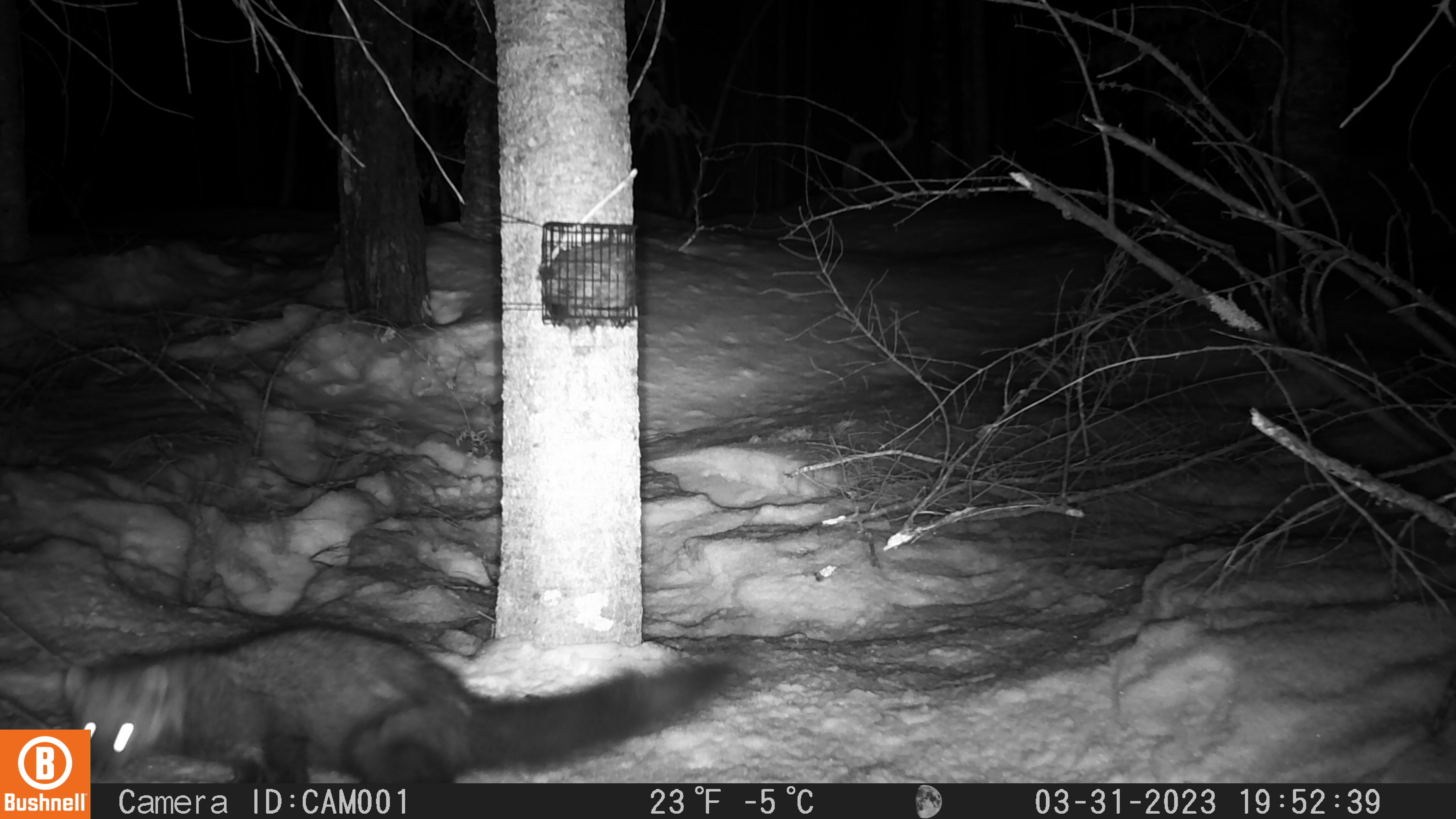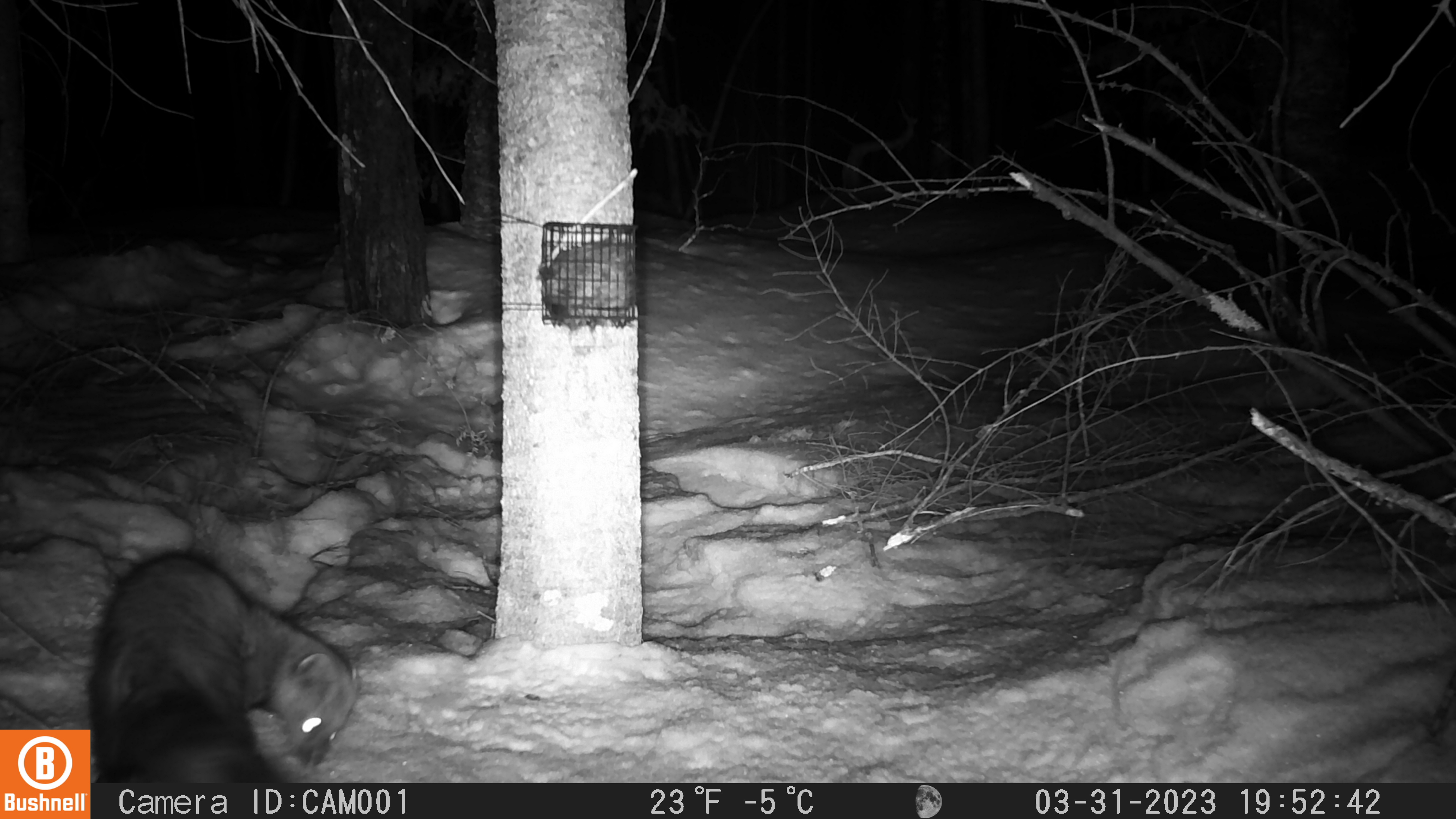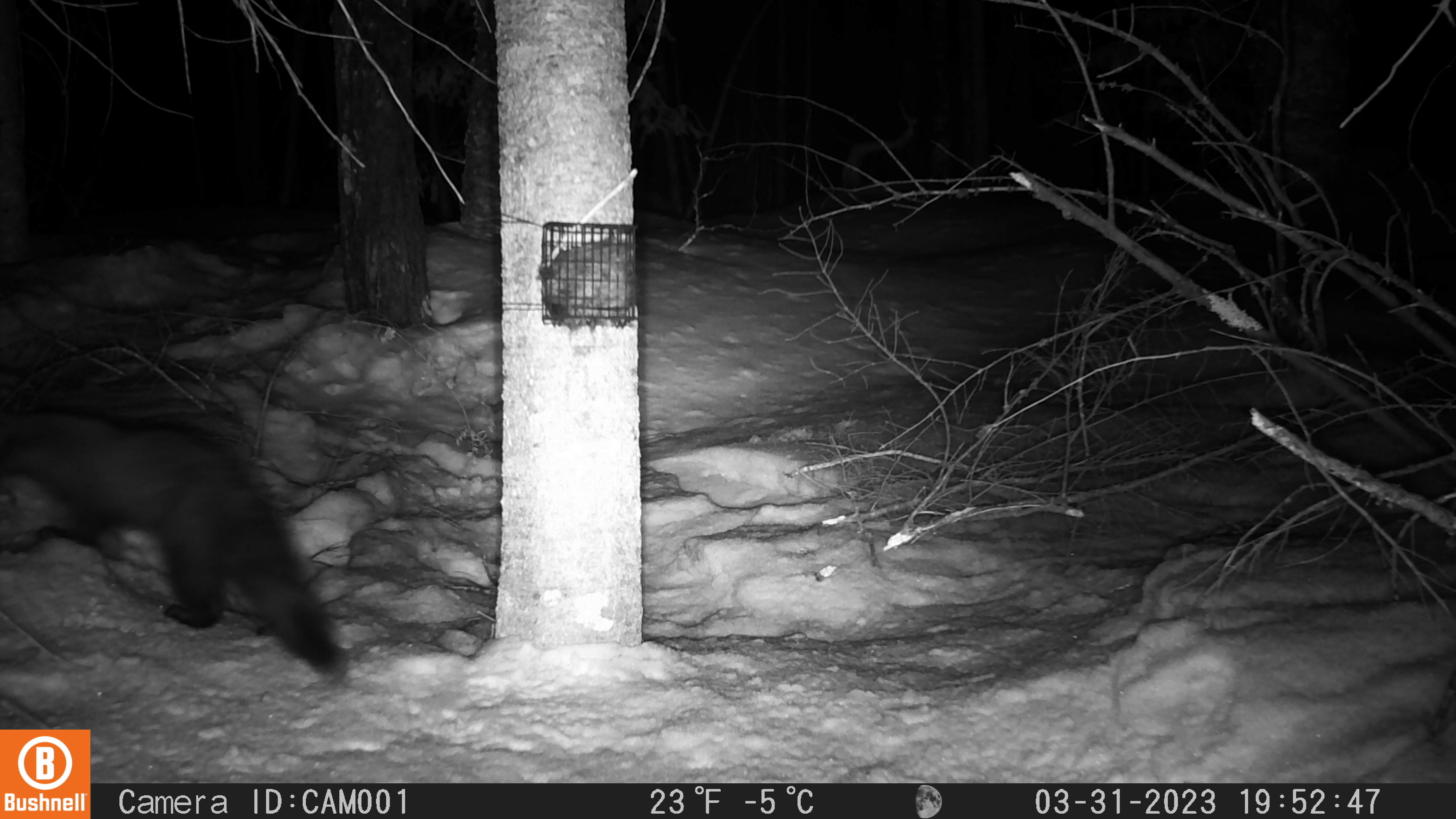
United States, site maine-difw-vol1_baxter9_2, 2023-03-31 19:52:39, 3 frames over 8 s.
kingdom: Animalia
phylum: Chordata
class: Mammalia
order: Carnivora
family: Mustelidae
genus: Pekania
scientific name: Pekania pennanti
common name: fisher